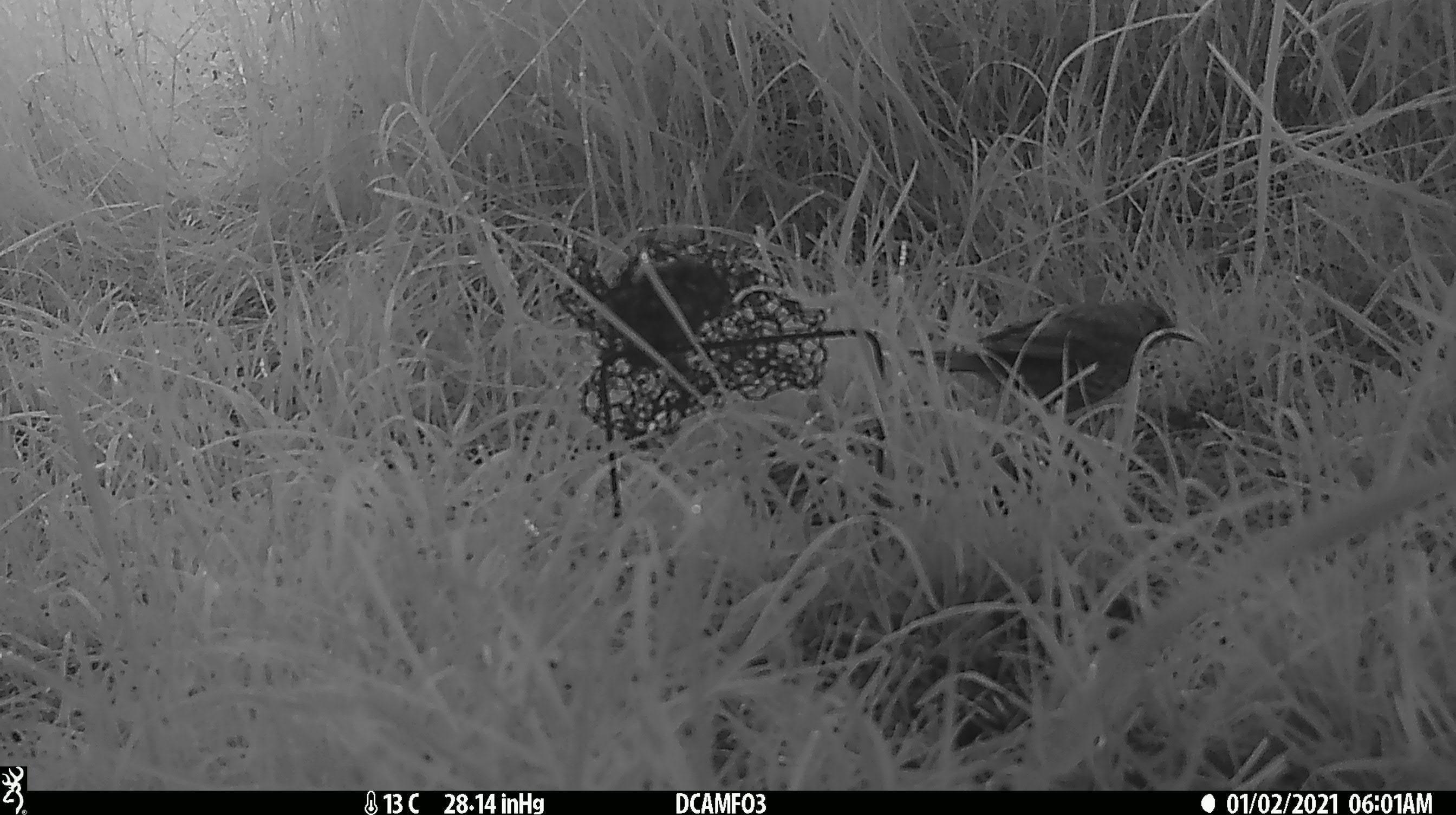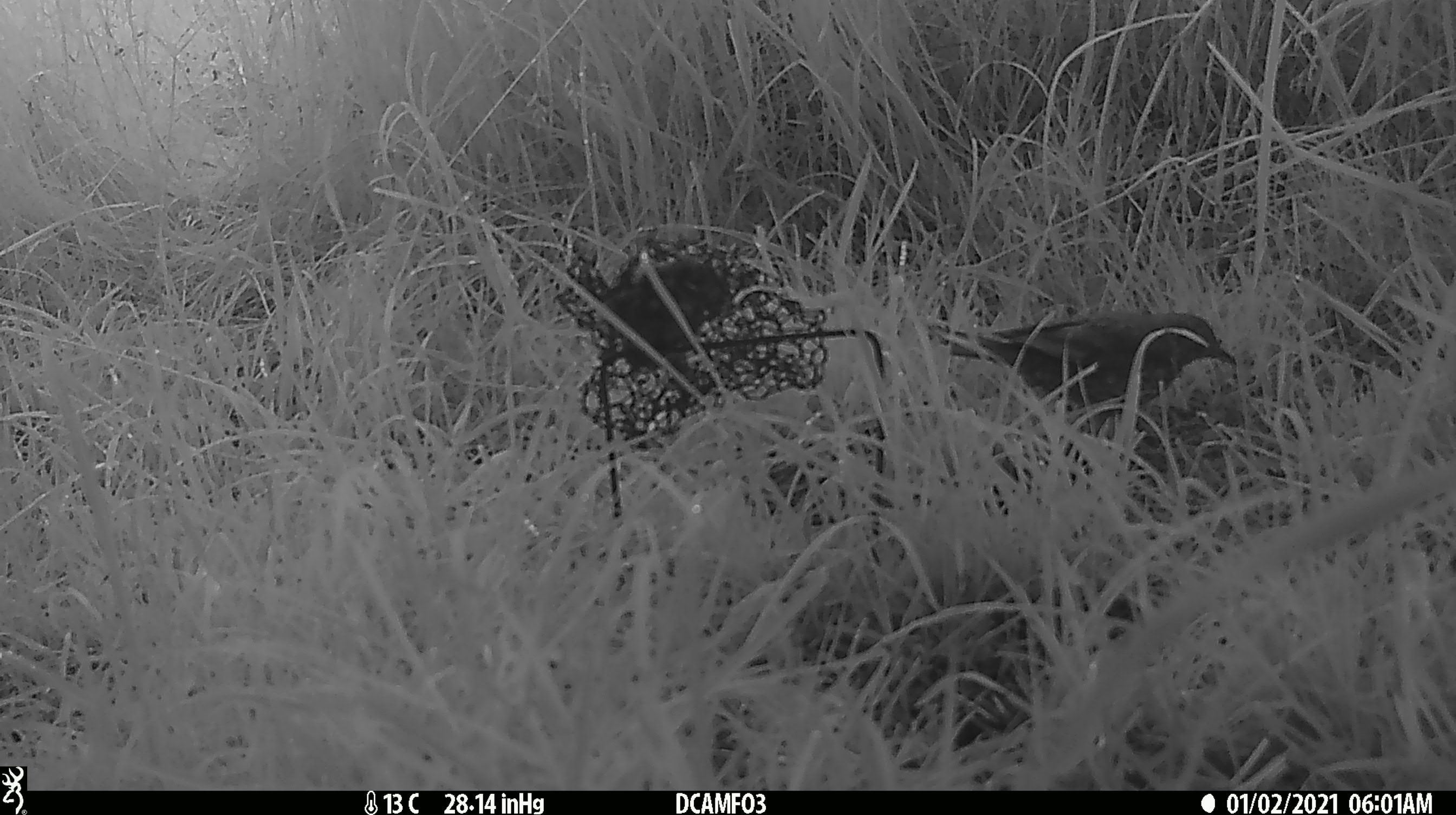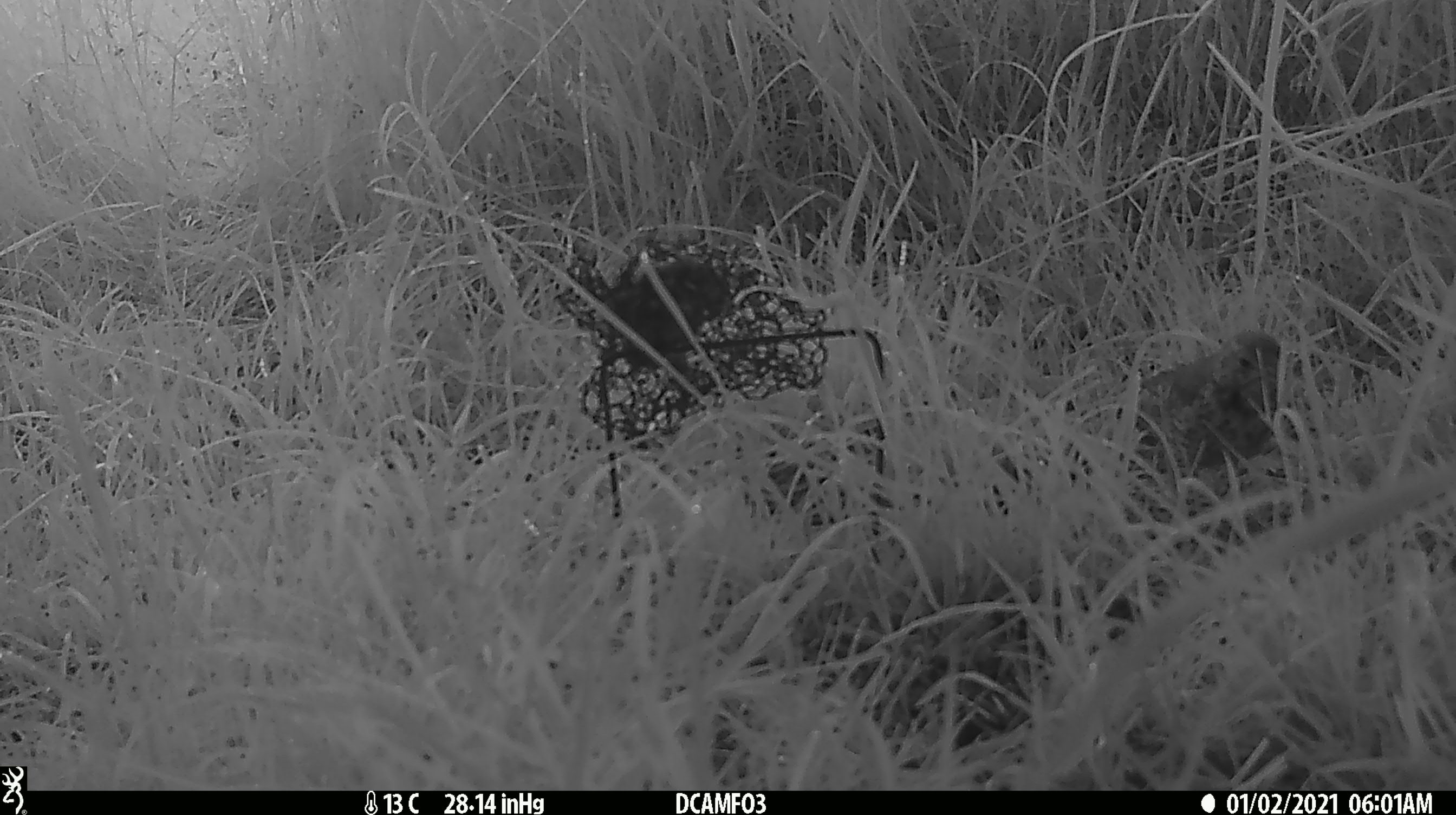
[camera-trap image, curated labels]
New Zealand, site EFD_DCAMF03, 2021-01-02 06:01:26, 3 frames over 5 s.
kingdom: Animalia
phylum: Chordata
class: Aves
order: Passeriformes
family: Turdidae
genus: Turdus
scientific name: Turdus philomelos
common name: song thrush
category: thrush